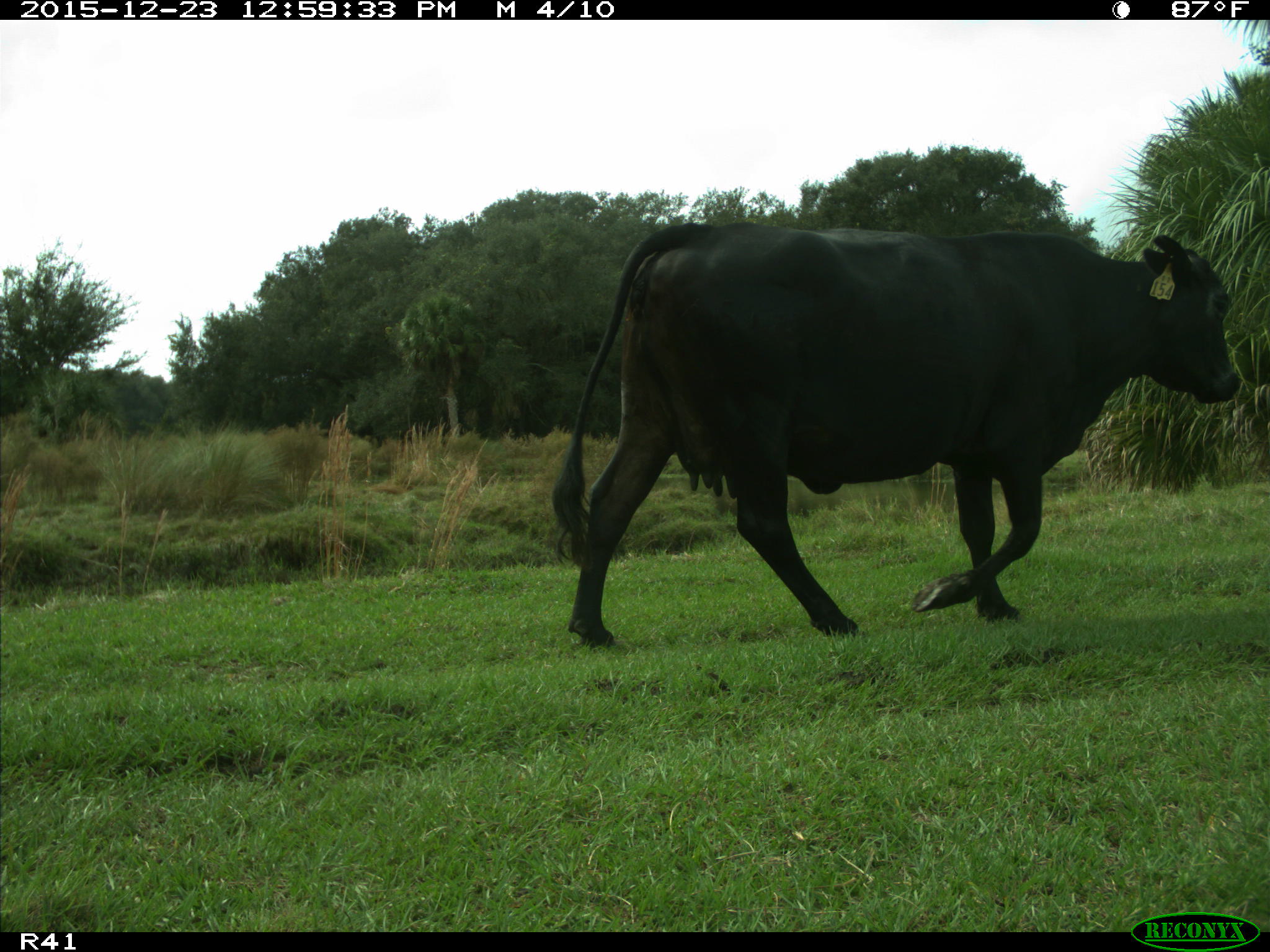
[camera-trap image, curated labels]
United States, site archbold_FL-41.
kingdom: Animalia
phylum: Chordata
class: Mammalia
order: Artiodactyla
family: Bovidae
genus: Bos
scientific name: Bos taurus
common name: domestic cow